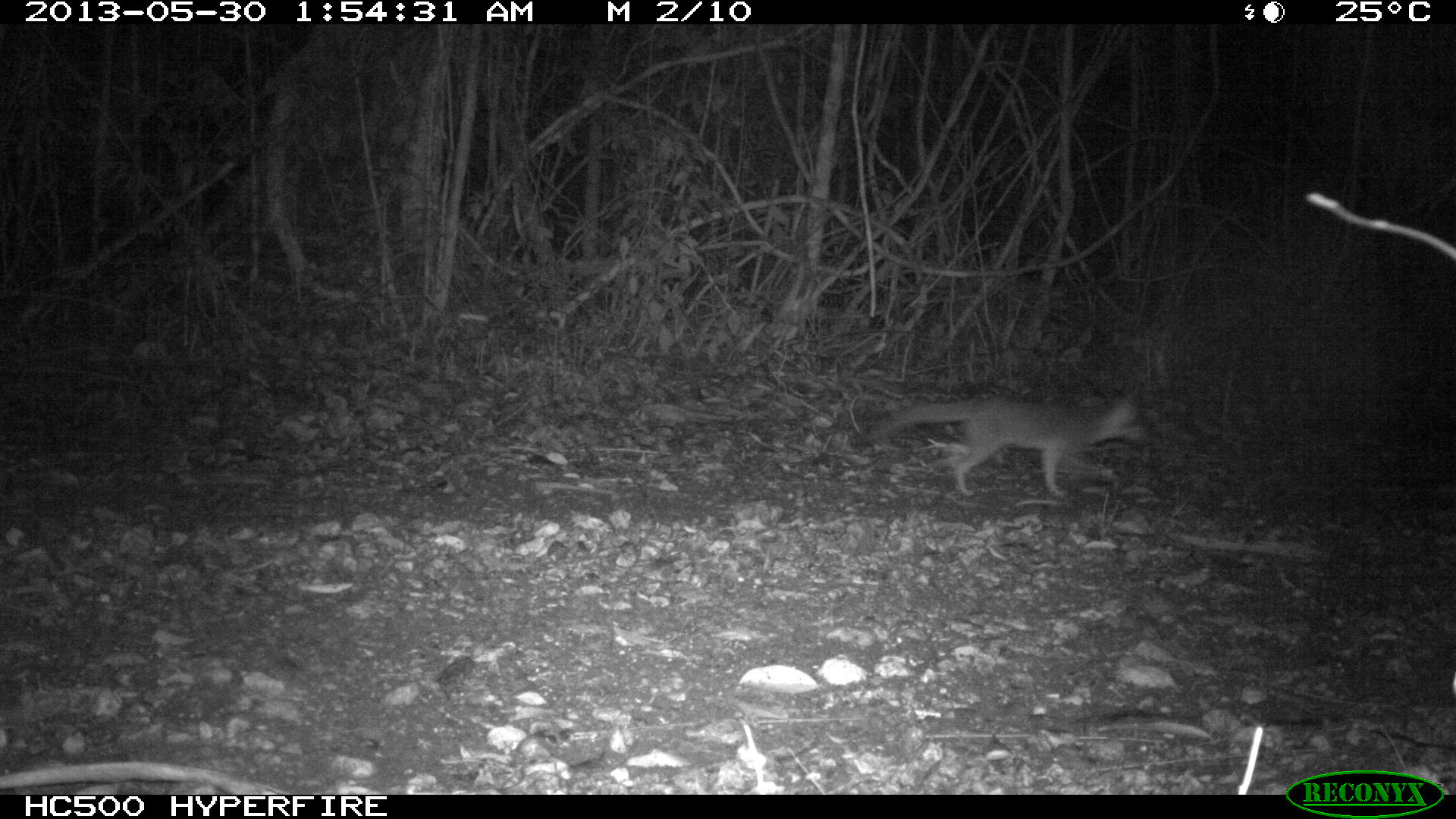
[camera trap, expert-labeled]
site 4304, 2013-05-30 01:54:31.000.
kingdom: Animalia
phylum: Chordata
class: Mammalia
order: Carnivora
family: Canidae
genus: Urocyon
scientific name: Urocyon cinereoargenteus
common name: gray fox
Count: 1.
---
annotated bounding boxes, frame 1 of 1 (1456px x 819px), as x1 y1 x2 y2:
urocyon cinereoargenteus: 865 388 1150 497